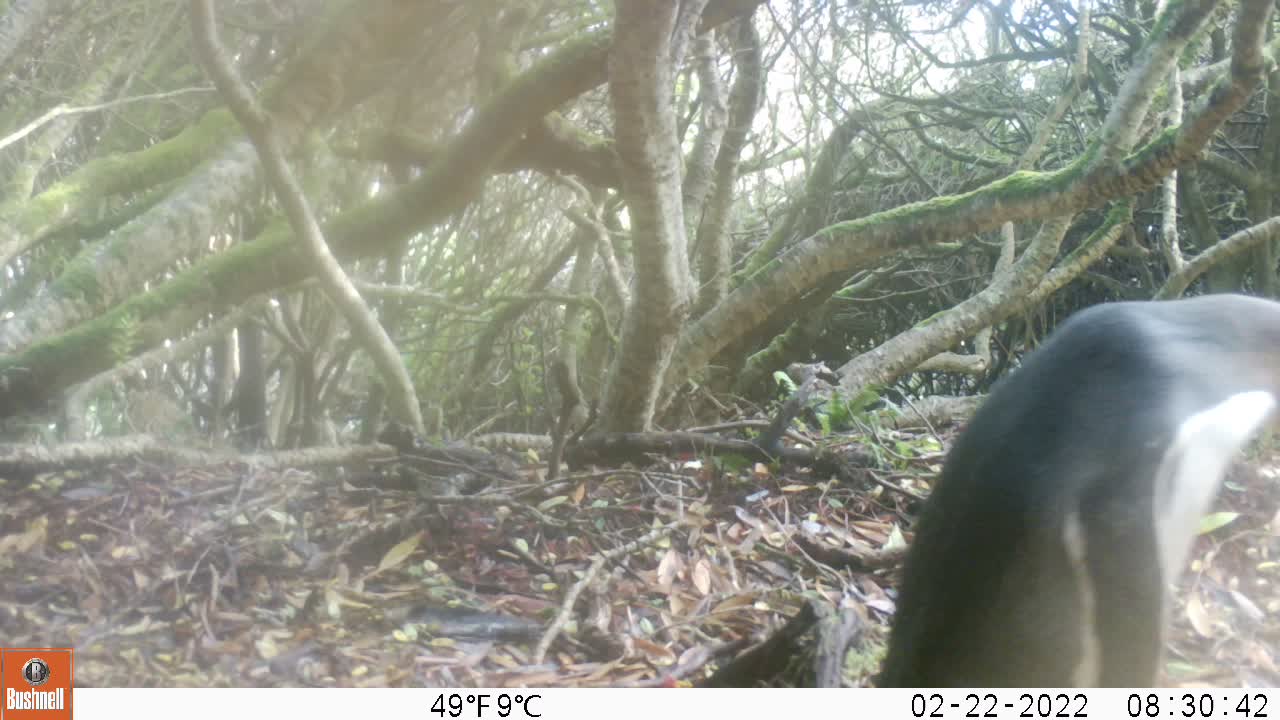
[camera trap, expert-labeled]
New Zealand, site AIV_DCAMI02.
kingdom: Animalia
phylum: Chordata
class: Aves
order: Sphenisciformes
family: Spheniscidae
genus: Megadyptes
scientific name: Megadyptes antipodes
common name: yellow-eyed penguin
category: yellow eyed penguin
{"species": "yellow eyed penguin (yellow-eyed penguin) (Megadyptes antipodes)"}